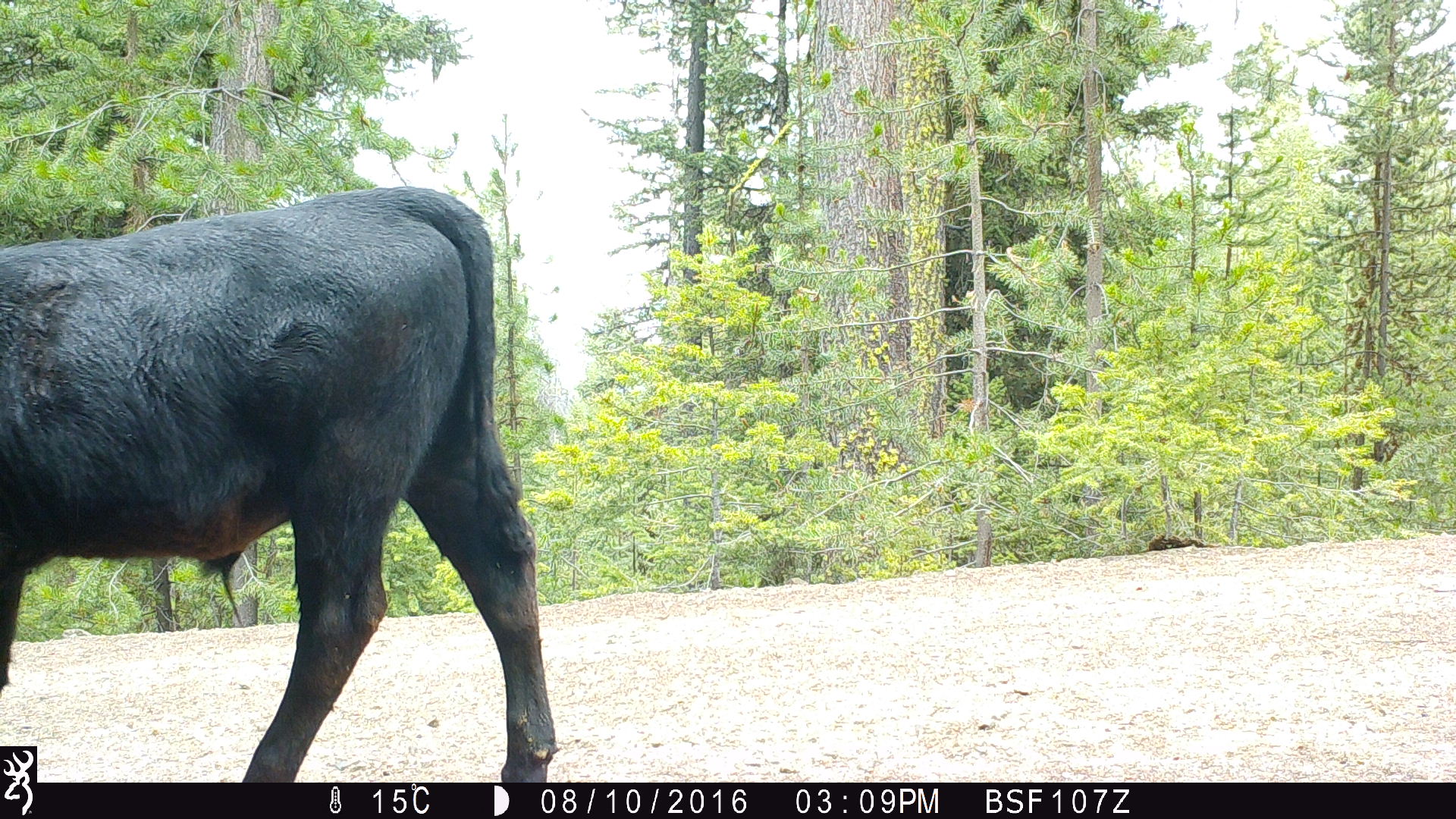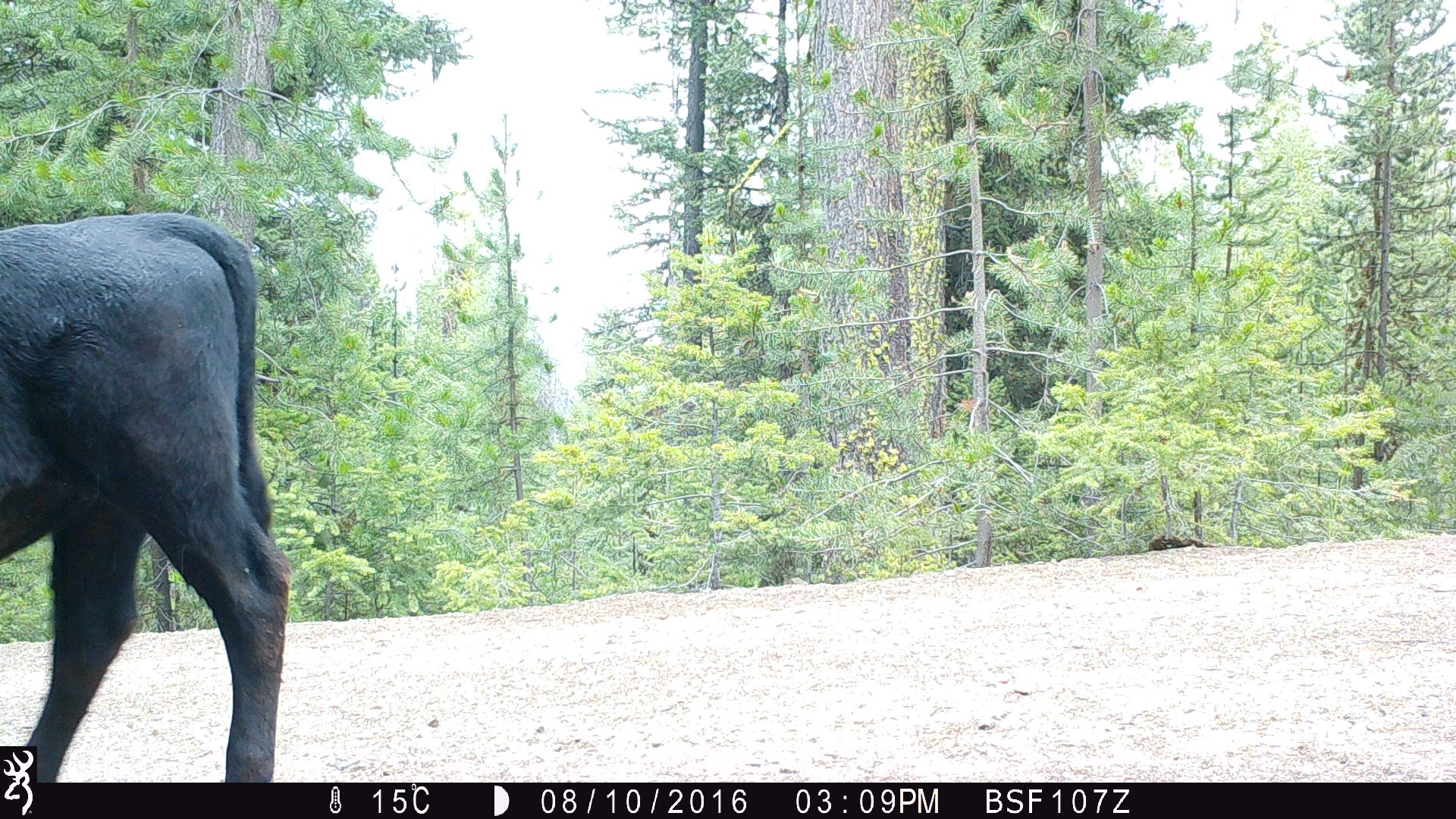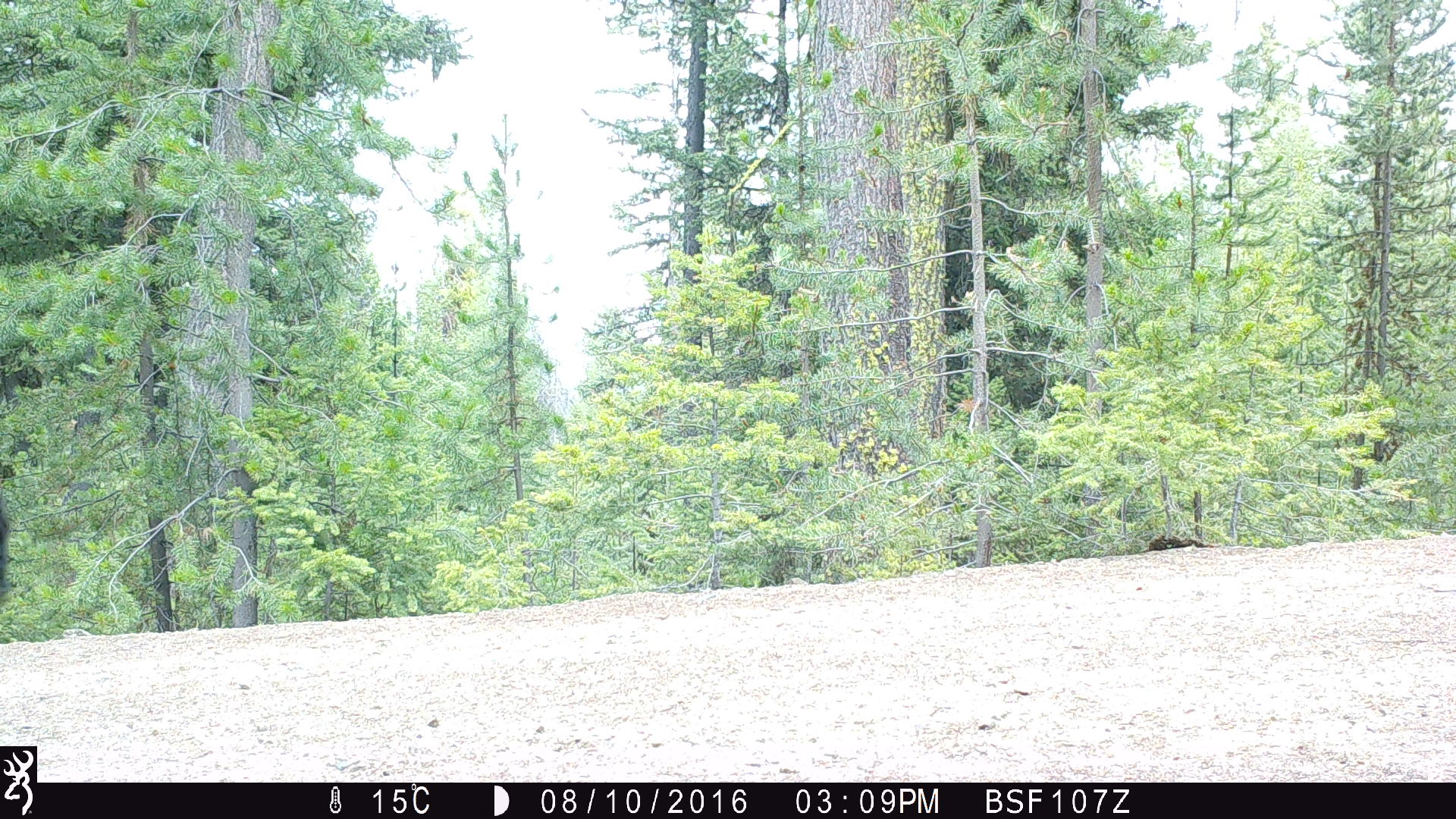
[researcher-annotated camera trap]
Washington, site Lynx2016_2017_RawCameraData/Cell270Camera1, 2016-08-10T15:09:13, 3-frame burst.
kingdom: Animalia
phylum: Chordata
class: Mammalia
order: Artiodactyla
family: Bovidae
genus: Bos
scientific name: Bos taurus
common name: domestic cattle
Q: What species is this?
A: Domestic cattle (Bos taurus).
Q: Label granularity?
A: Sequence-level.